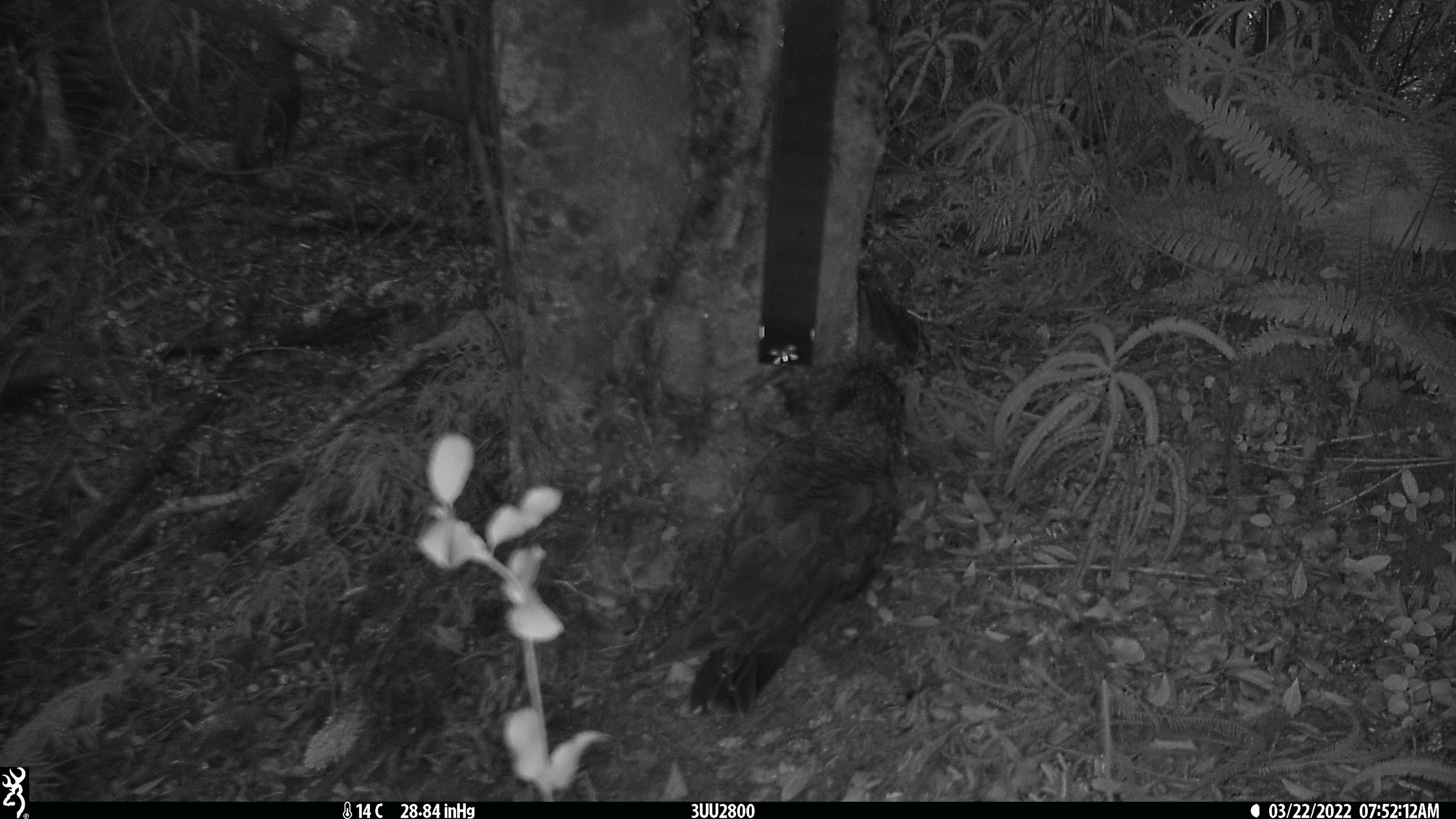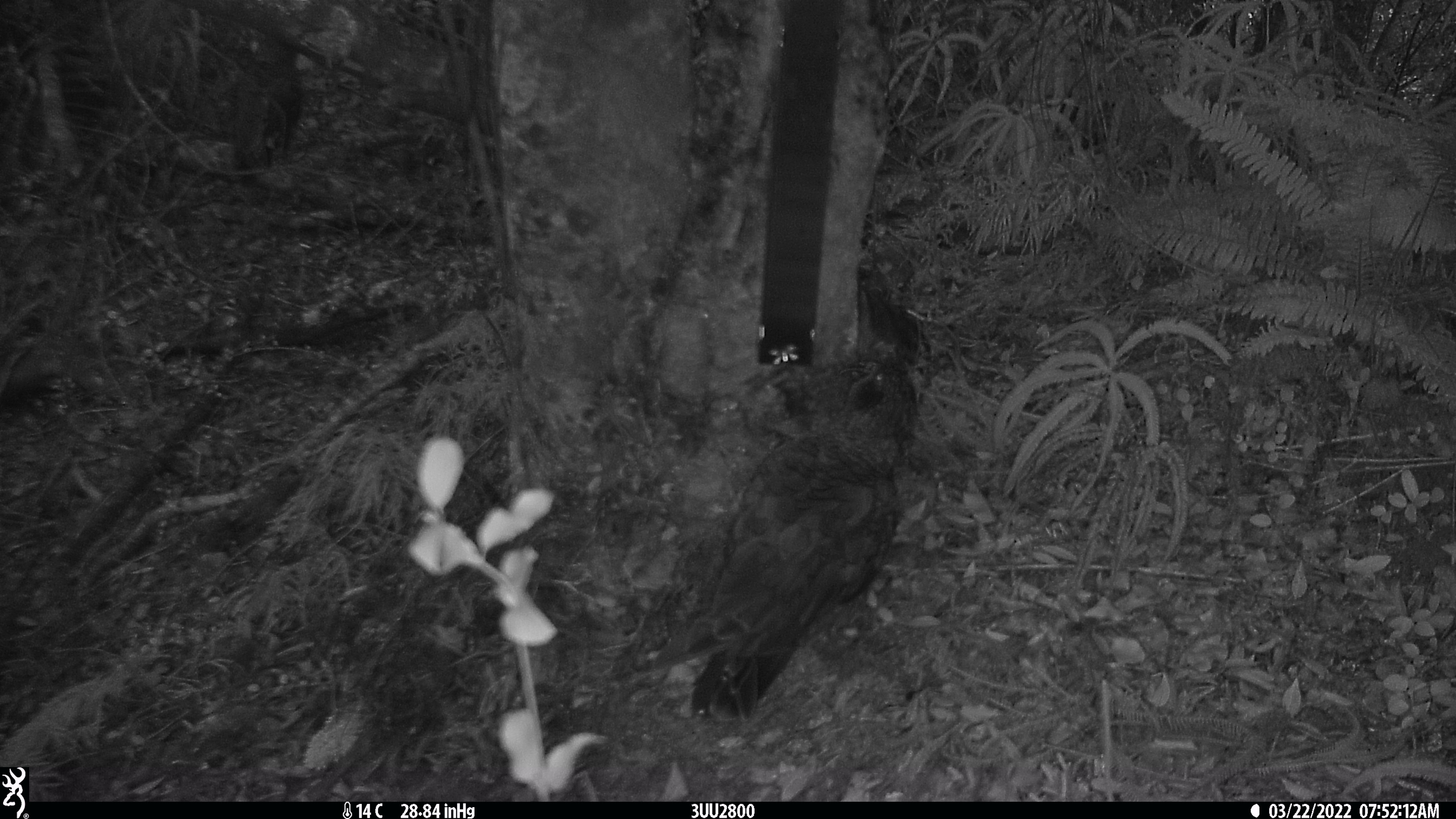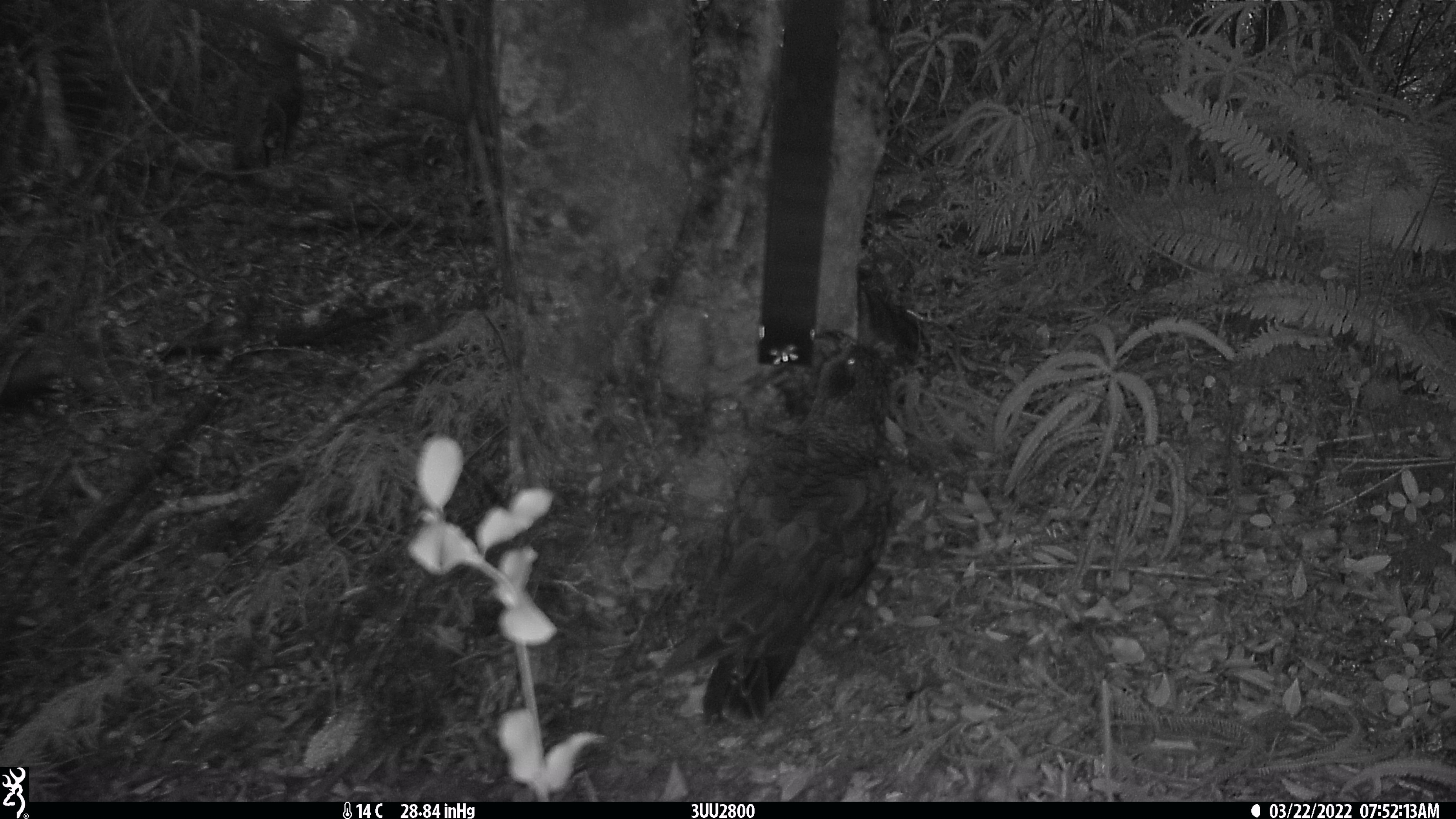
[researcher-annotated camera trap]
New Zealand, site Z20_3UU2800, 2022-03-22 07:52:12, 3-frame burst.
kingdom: Animalia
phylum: Chordata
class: Aves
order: Psittaciformes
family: Strigopidae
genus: Nestor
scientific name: Nestor notabilis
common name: kea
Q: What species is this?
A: Kea (Nestor notabilis).